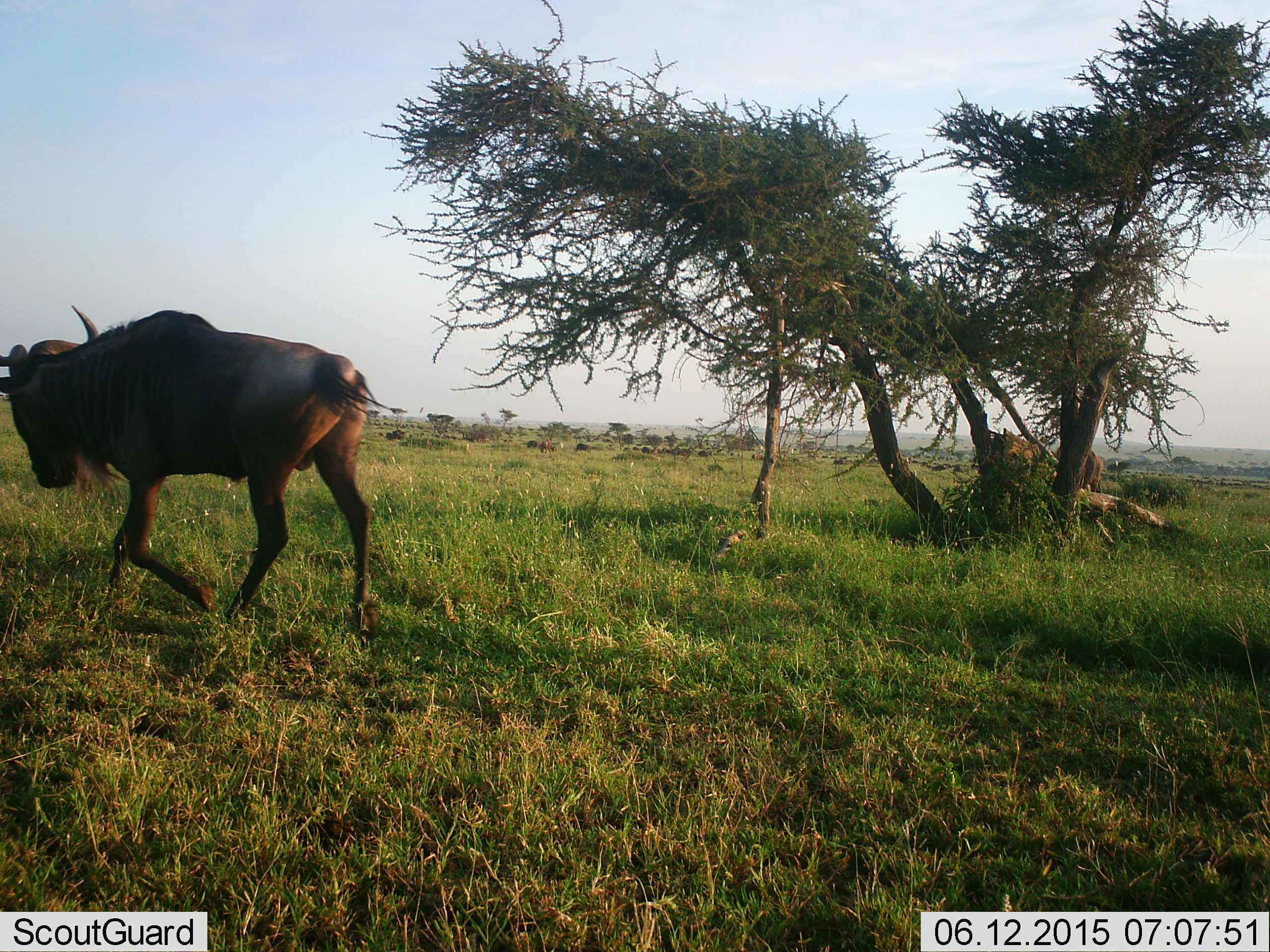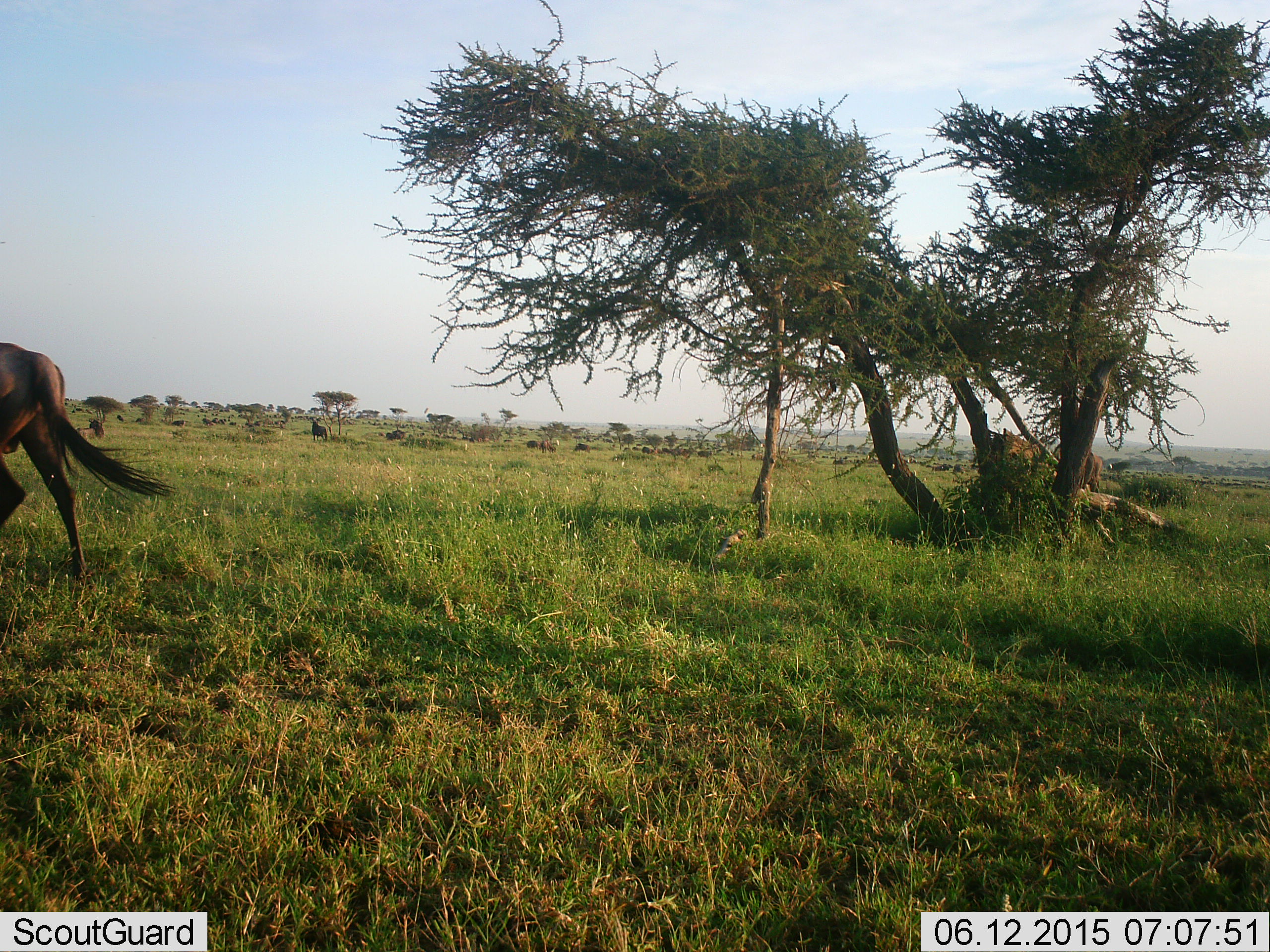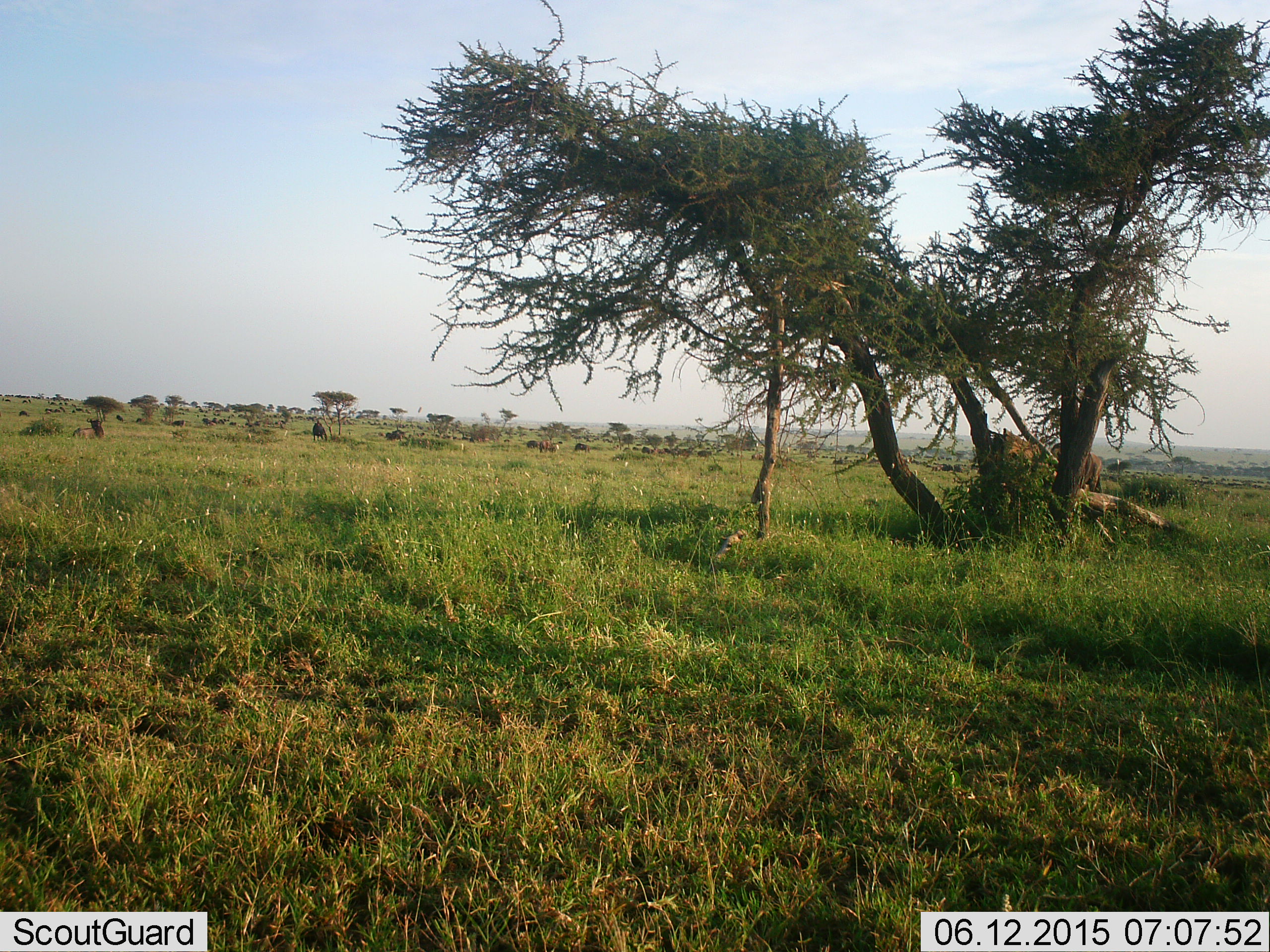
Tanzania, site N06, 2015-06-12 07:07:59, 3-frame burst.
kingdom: Animalia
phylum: Chordata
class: Mammalia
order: Artiodactyla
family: Bovidae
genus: Connochaetes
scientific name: Connochaetes taurinus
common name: blue wildebeest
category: wildebeest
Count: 2.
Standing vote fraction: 30%.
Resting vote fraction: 0%.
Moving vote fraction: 80%.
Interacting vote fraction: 10%.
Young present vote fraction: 0%.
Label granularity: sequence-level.